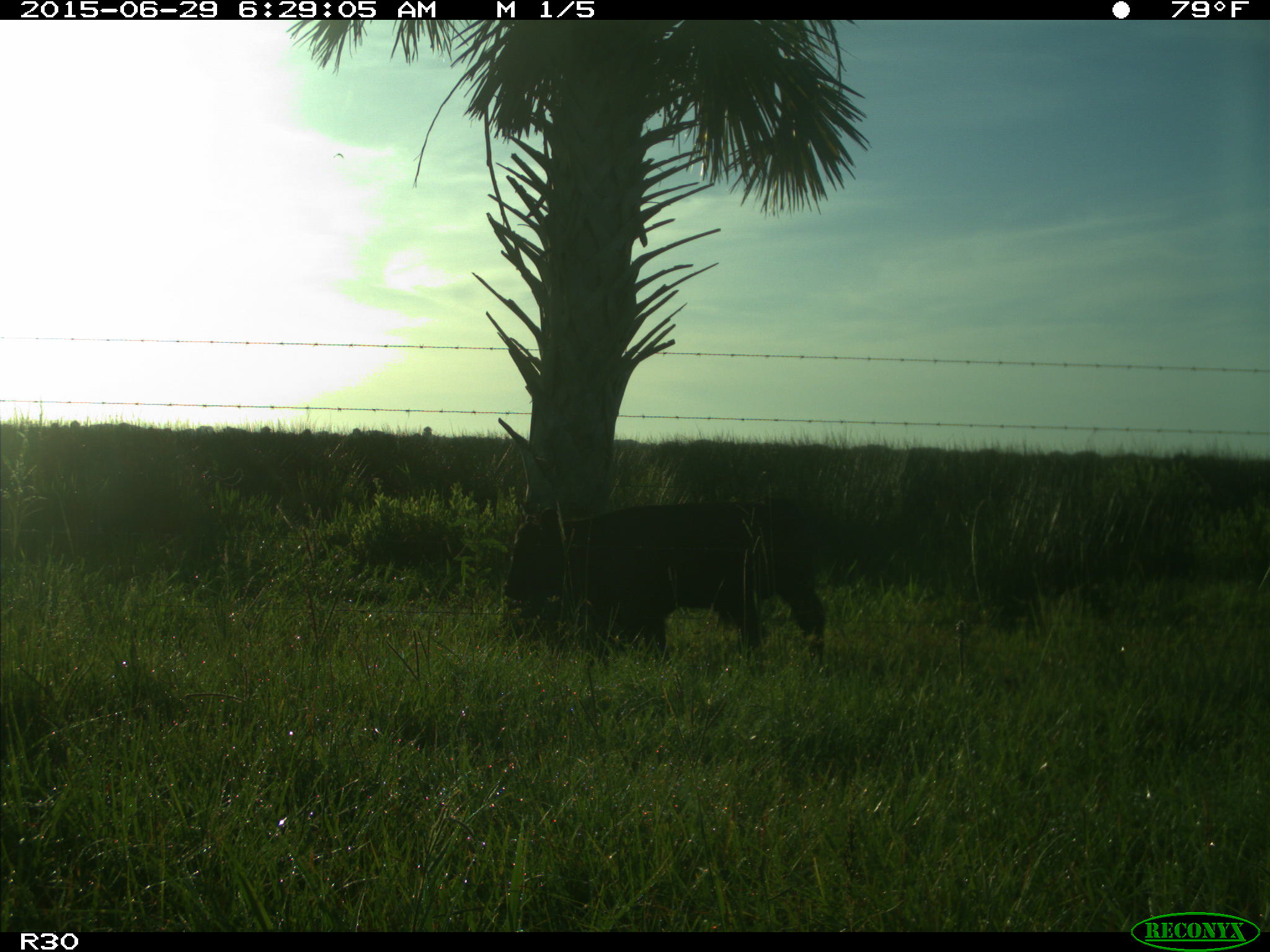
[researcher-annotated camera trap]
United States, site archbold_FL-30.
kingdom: Animalia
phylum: Chordata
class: Mammalia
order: Artiodactyla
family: Bovidae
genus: Bos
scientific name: Bos taurus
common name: domestic cow